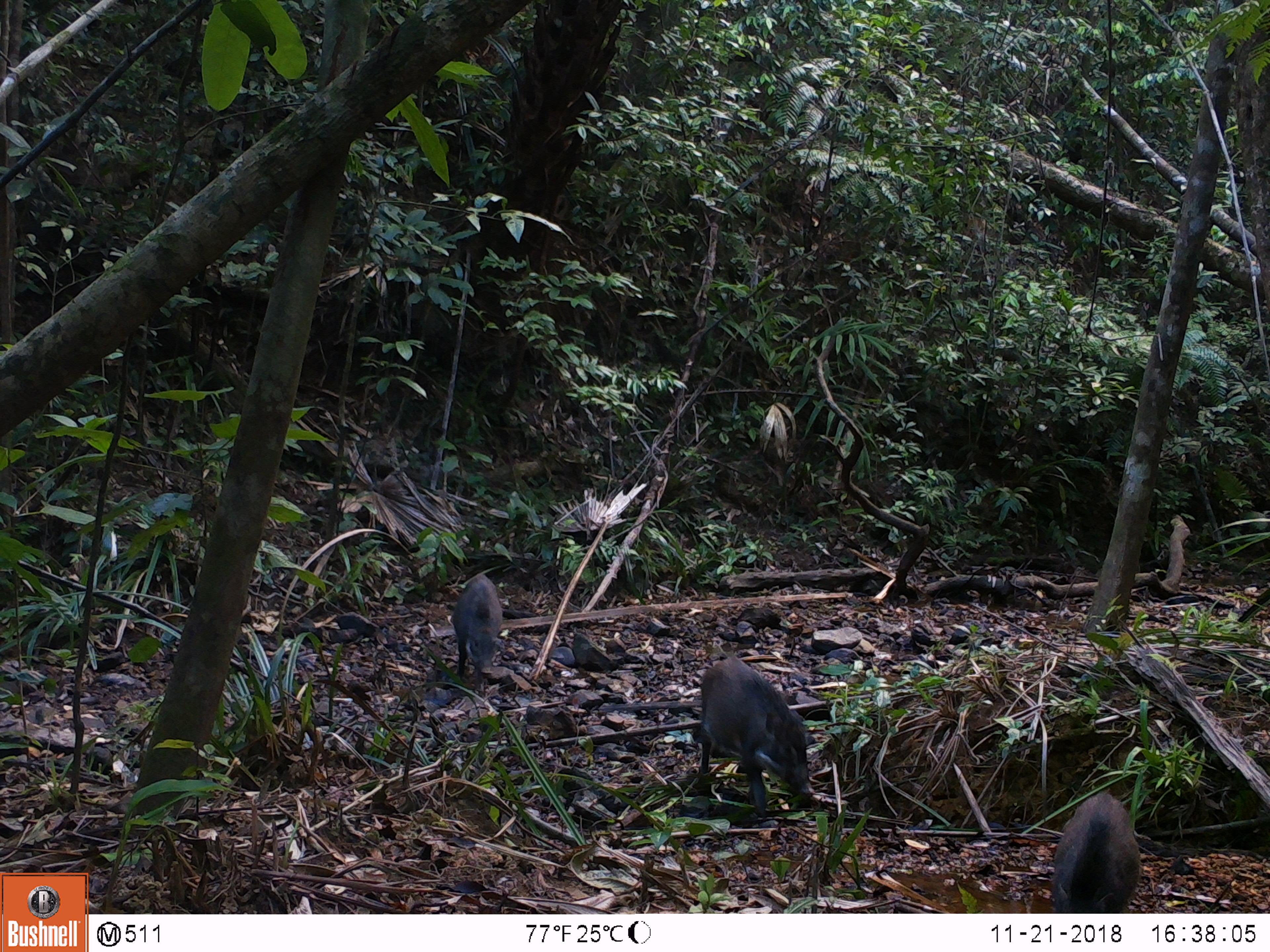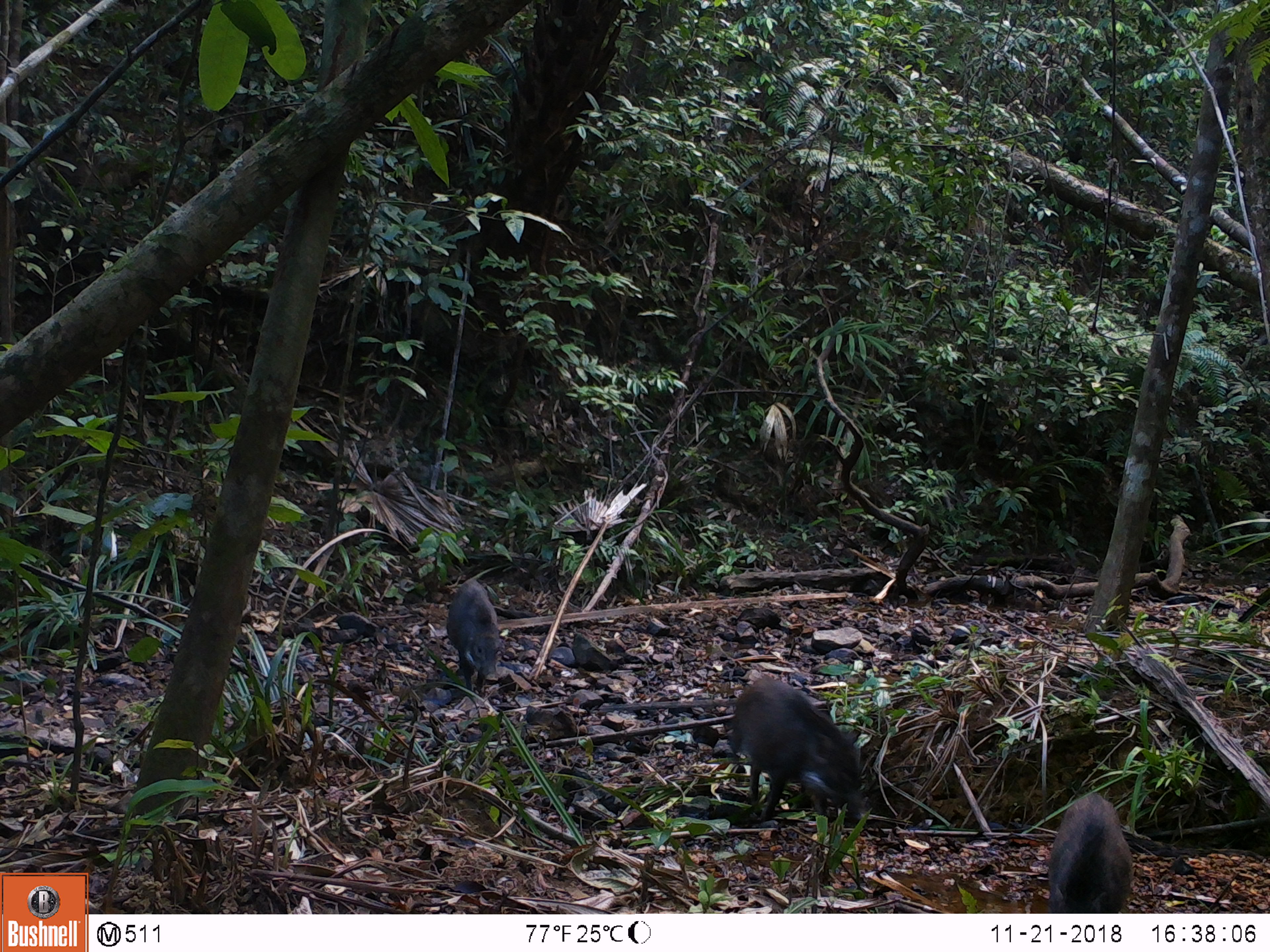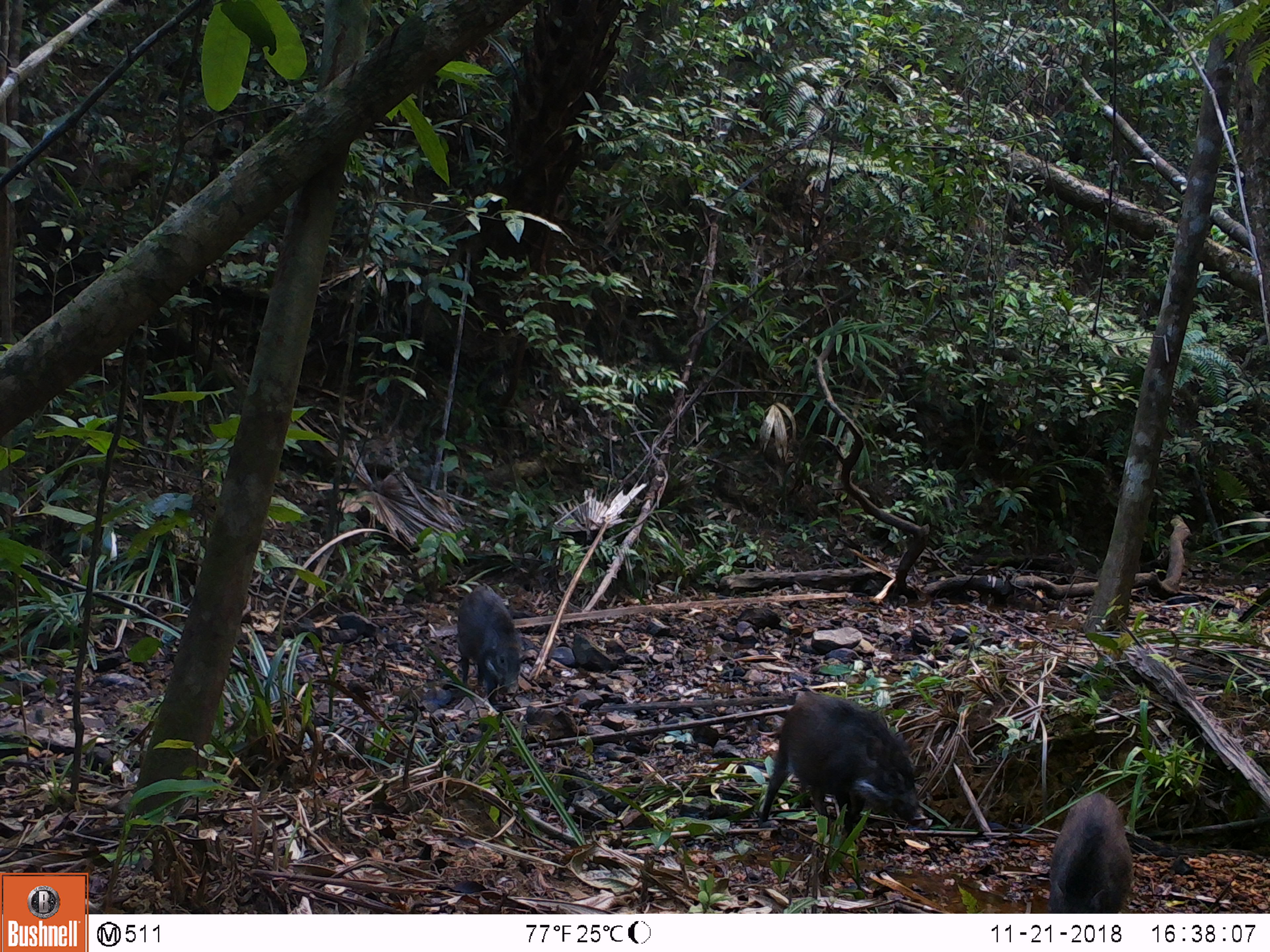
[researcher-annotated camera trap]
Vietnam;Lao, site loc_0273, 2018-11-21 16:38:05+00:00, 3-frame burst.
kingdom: Animalia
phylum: Chordata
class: Mammalia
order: Artiodactyla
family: Suidae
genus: Sus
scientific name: Sus scrofa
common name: eurasian wild pig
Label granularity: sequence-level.